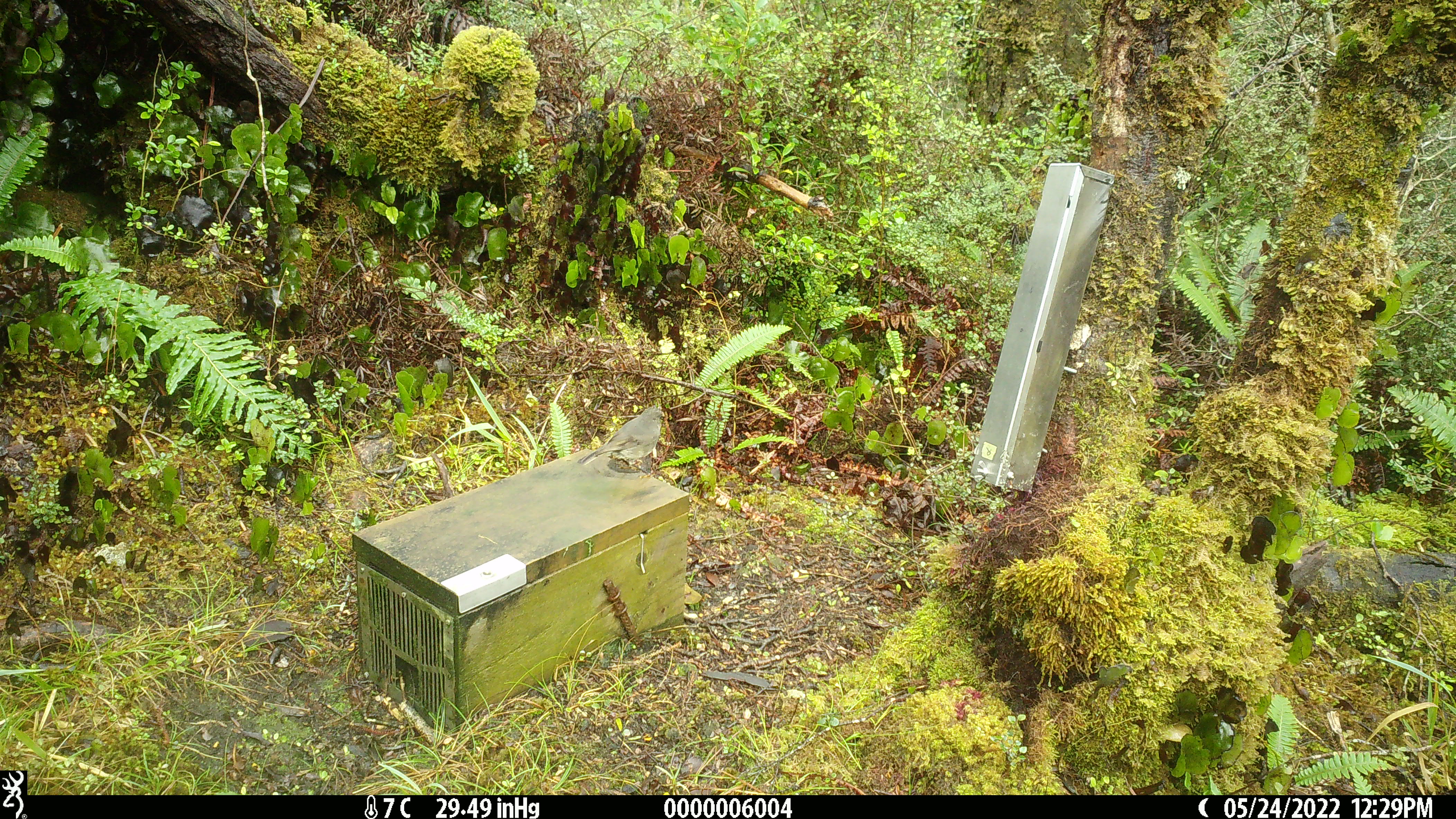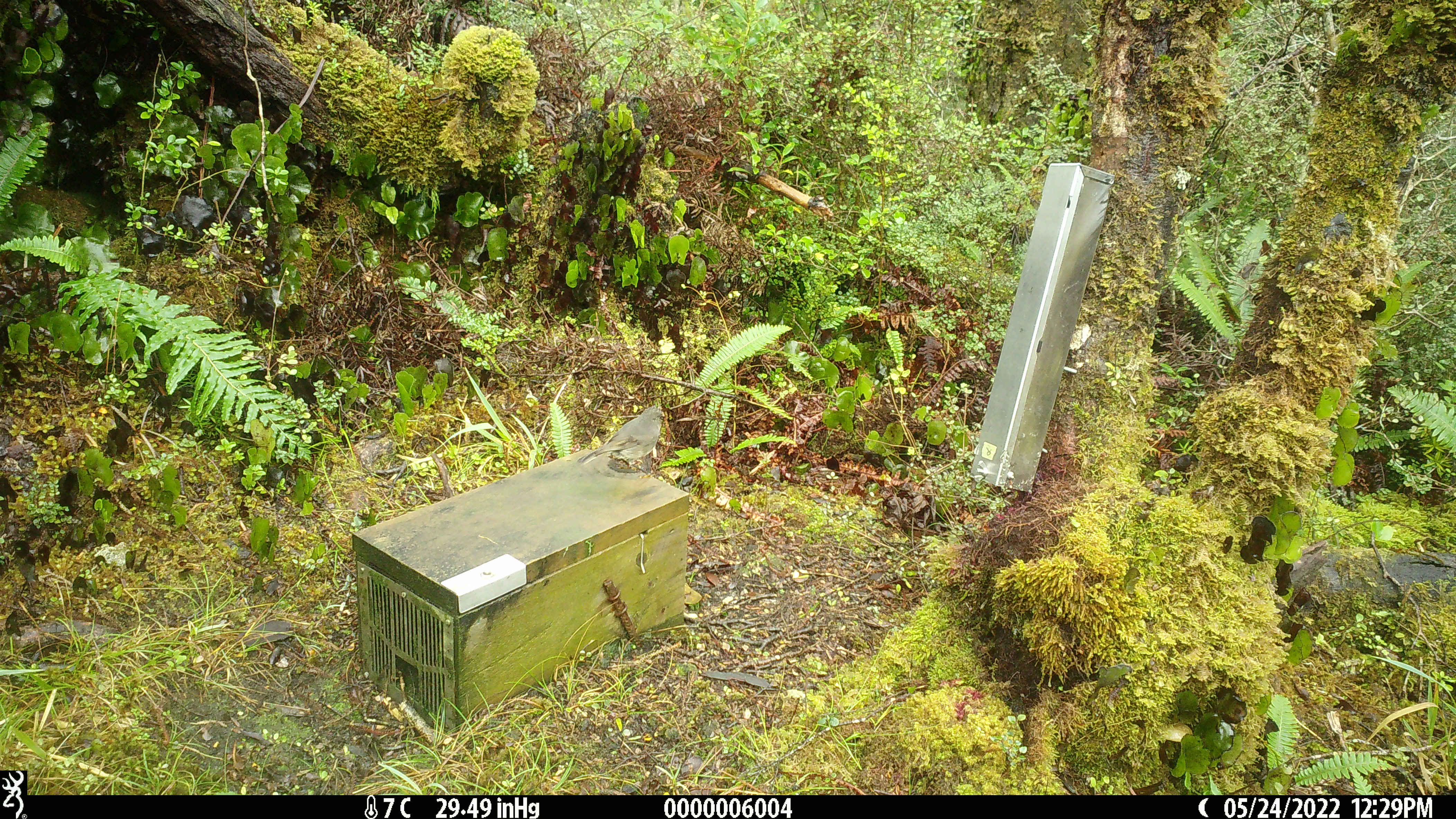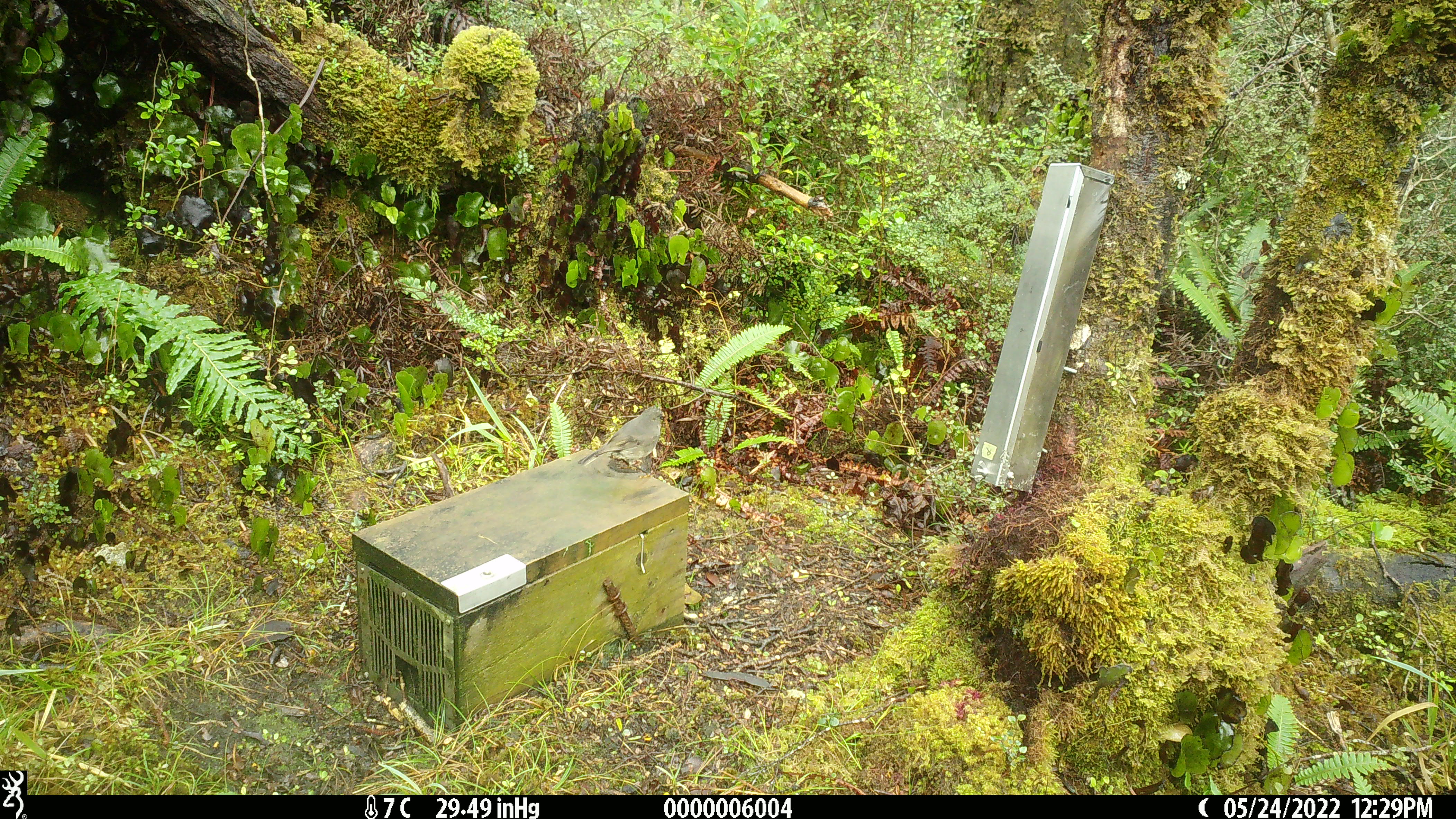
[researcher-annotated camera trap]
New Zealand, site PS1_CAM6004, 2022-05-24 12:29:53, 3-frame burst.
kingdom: Animalia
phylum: Chordata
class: Aves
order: Passeriformes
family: Petroicidae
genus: Petroica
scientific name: Petroica australis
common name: new zealand robin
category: robin